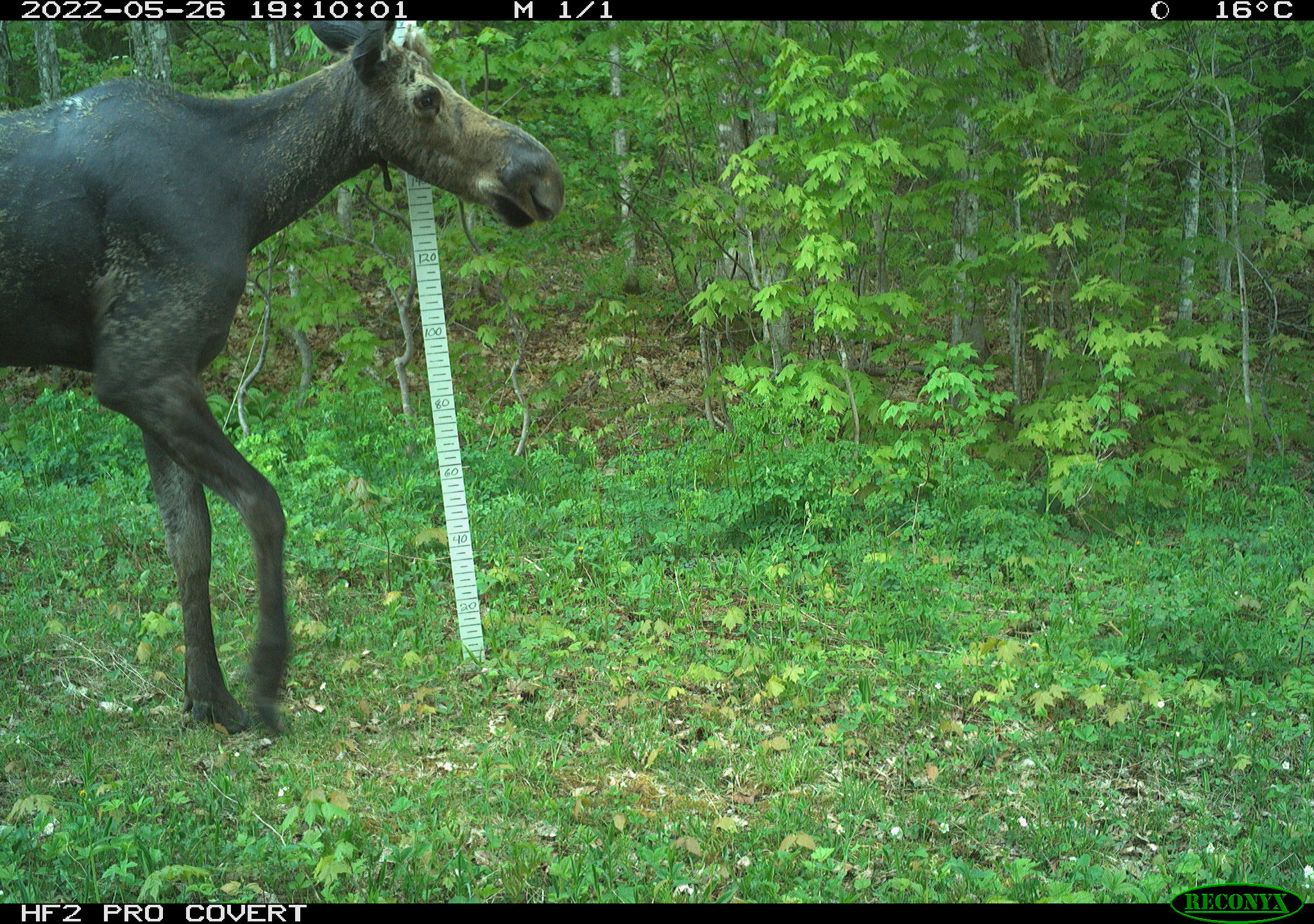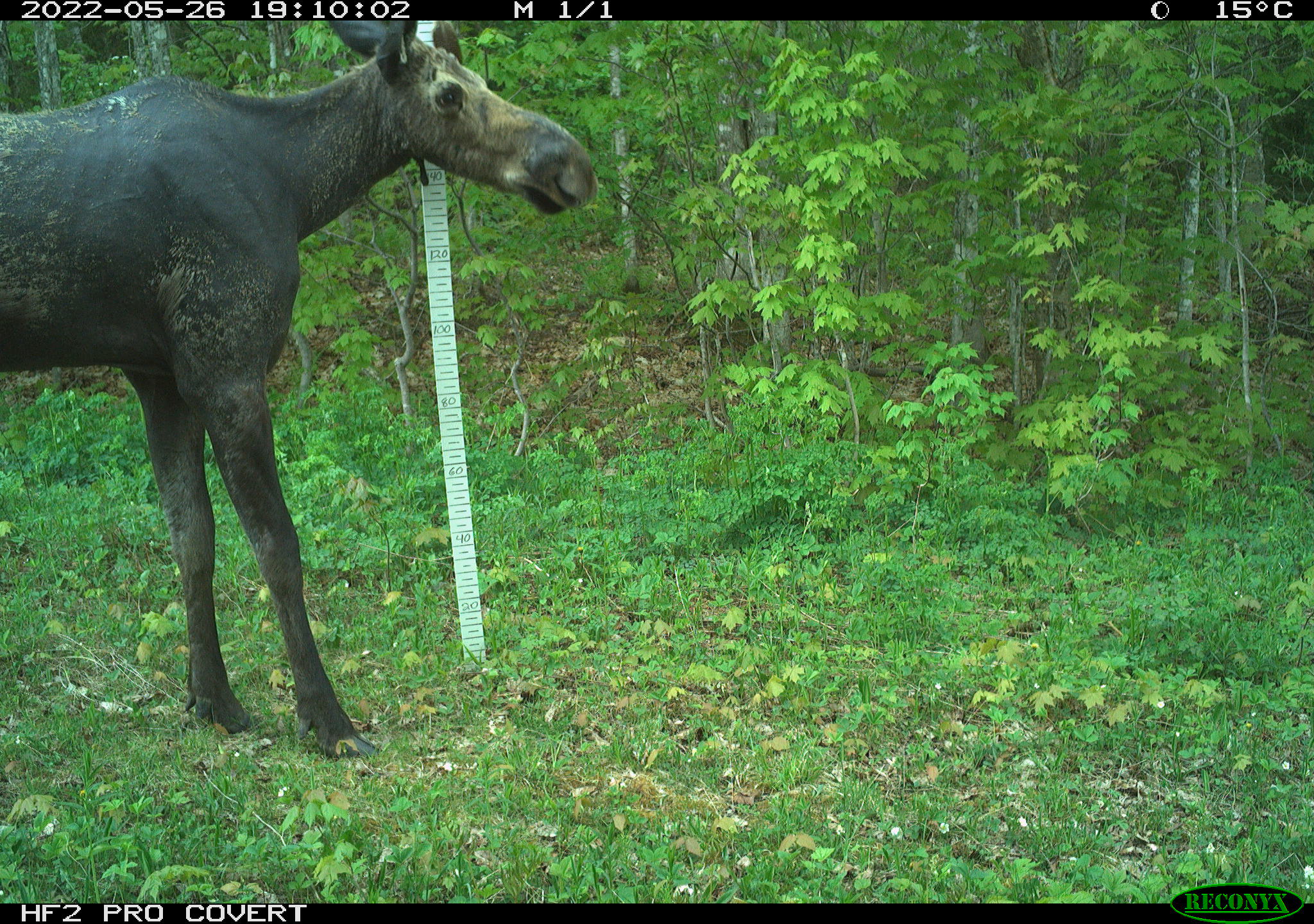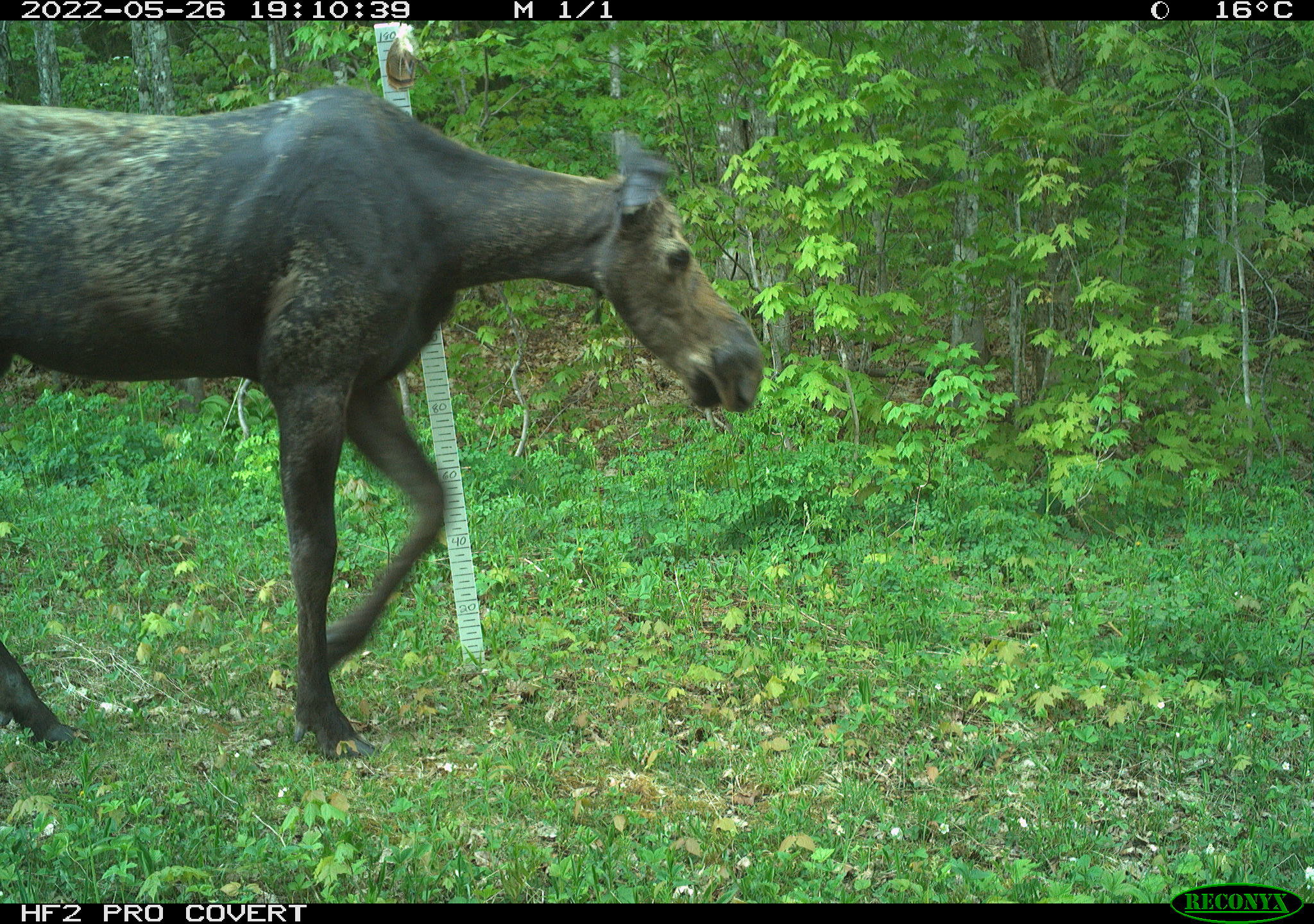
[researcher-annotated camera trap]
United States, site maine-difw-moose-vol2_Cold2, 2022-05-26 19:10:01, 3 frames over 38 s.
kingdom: Animalia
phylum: Chordata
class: Mammalia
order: Artiodactyla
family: Cervidae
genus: Alces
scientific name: Alces alces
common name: moose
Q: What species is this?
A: Moose (Alces alces).